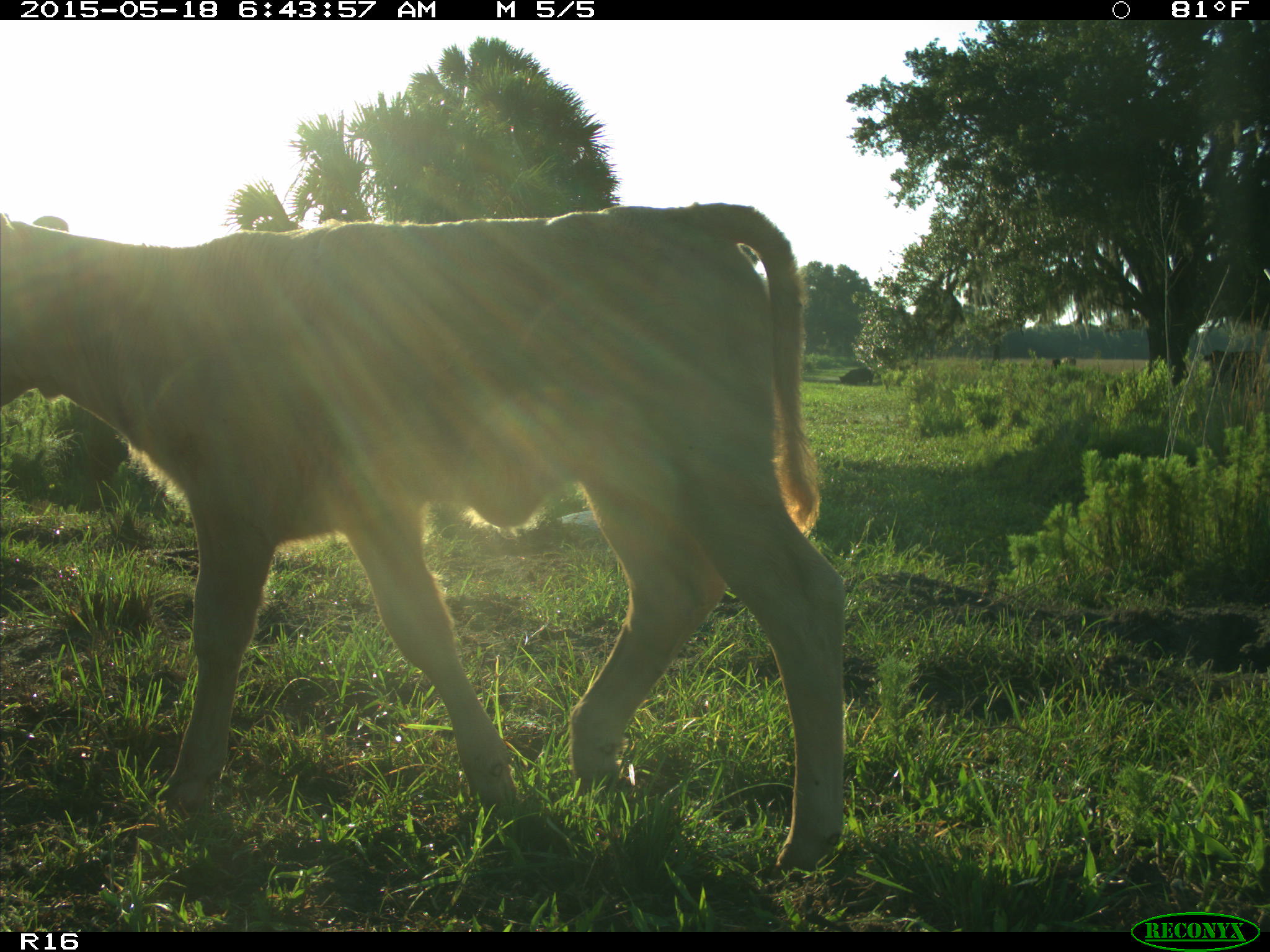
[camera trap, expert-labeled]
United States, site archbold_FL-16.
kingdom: Animalia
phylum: Chordata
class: Mammalia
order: Artiodactyla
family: Bovidae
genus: Bos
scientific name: Bos taurus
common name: domestic cow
Bos taurus (domestic cow).